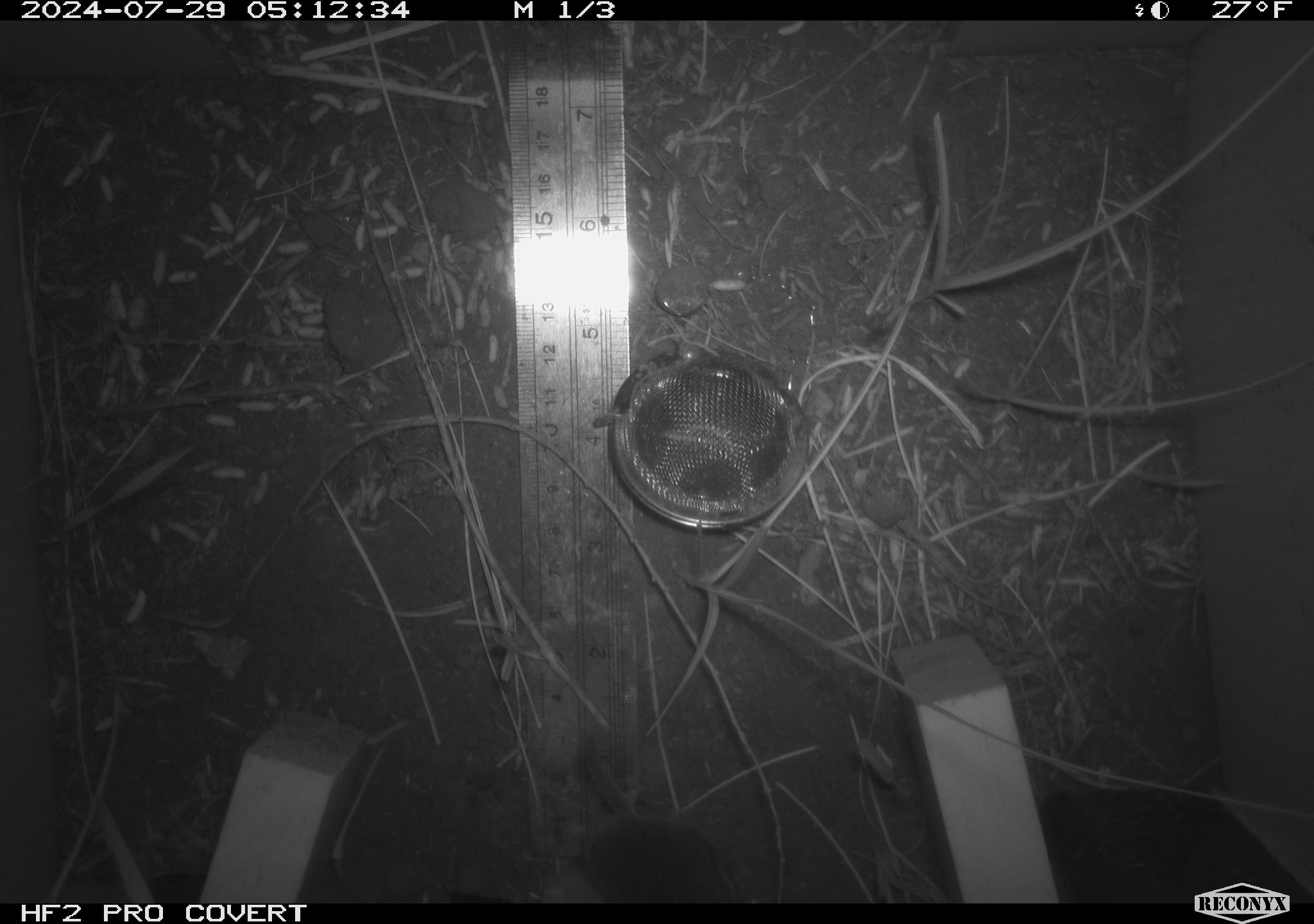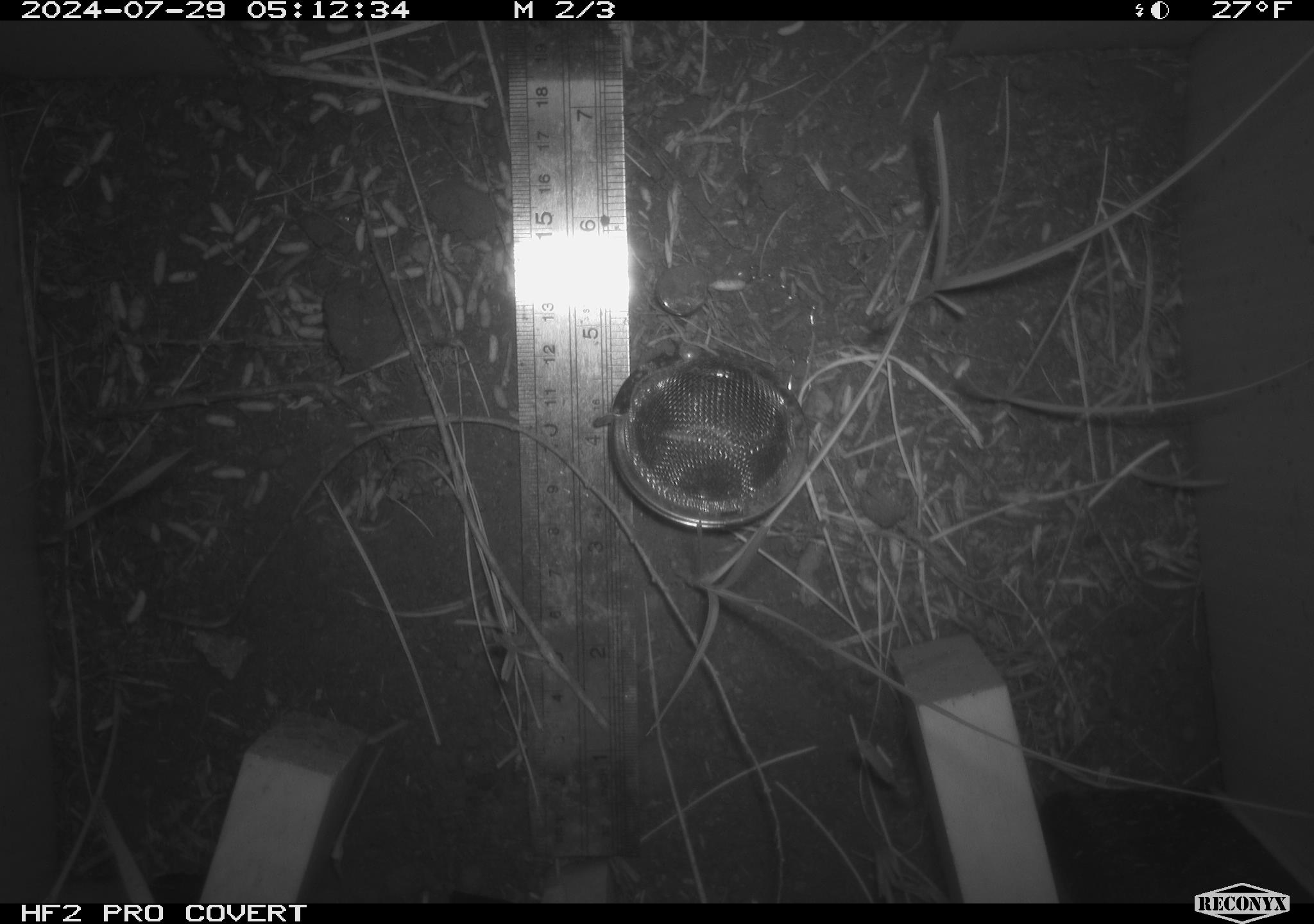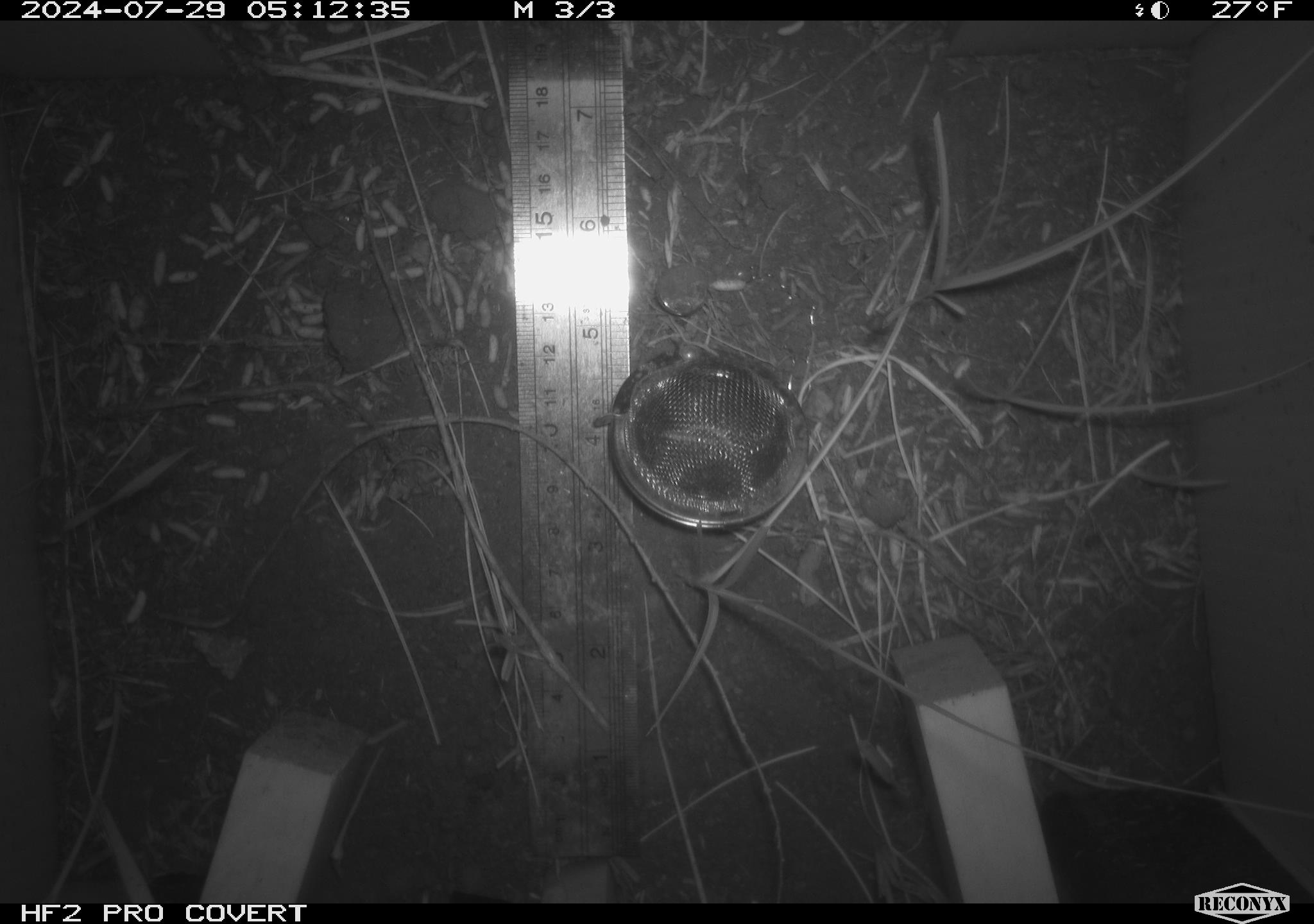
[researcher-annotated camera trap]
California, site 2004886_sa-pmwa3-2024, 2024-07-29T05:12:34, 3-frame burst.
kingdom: Animalia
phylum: Chordata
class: Mammalia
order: Rodentia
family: Cricetidae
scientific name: Arvicolinae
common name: voles, lemmings, and muskrats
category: arvicolinae subfamily